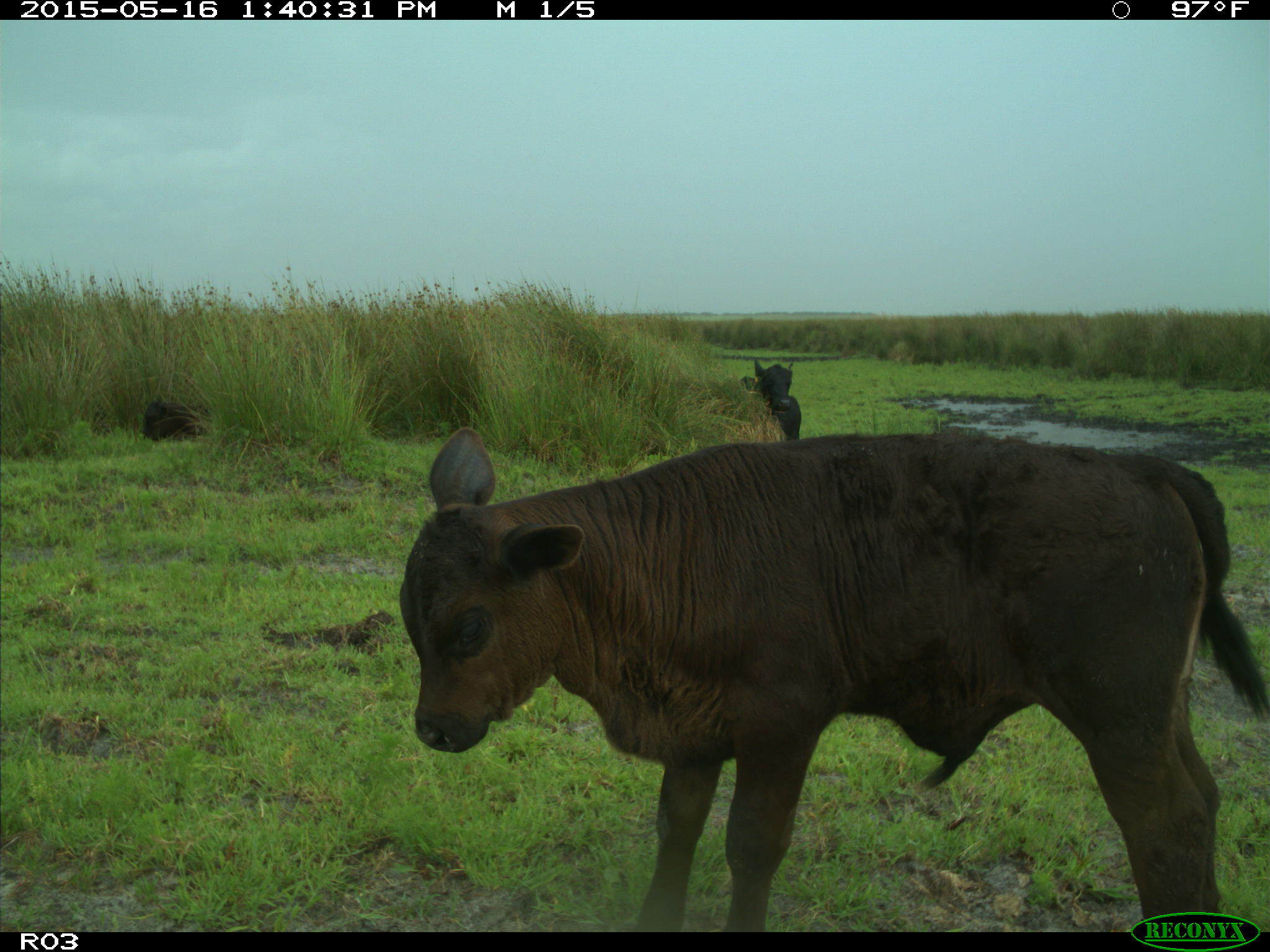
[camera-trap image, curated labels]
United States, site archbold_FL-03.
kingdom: Animalia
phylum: Chordata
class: Mammalia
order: Artiodactyla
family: Bovidae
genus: Bos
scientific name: Bos taurus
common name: domestic cow